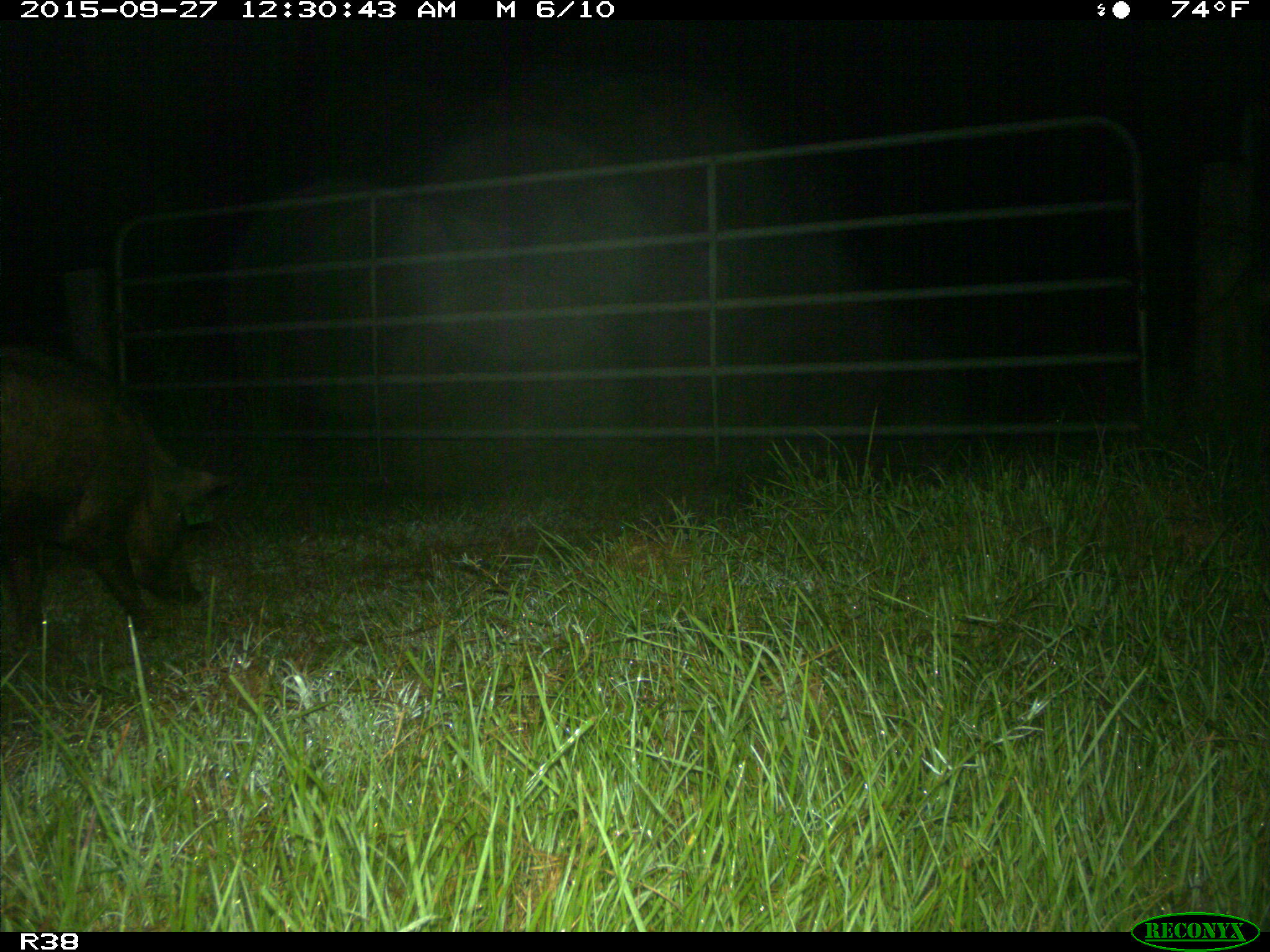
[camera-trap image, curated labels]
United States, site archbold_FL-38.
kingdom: Animalia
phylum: Chordata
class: Mammalia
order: Artiodactyla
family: Suidae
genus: Sus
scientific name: Sus scrofa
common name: wild boar